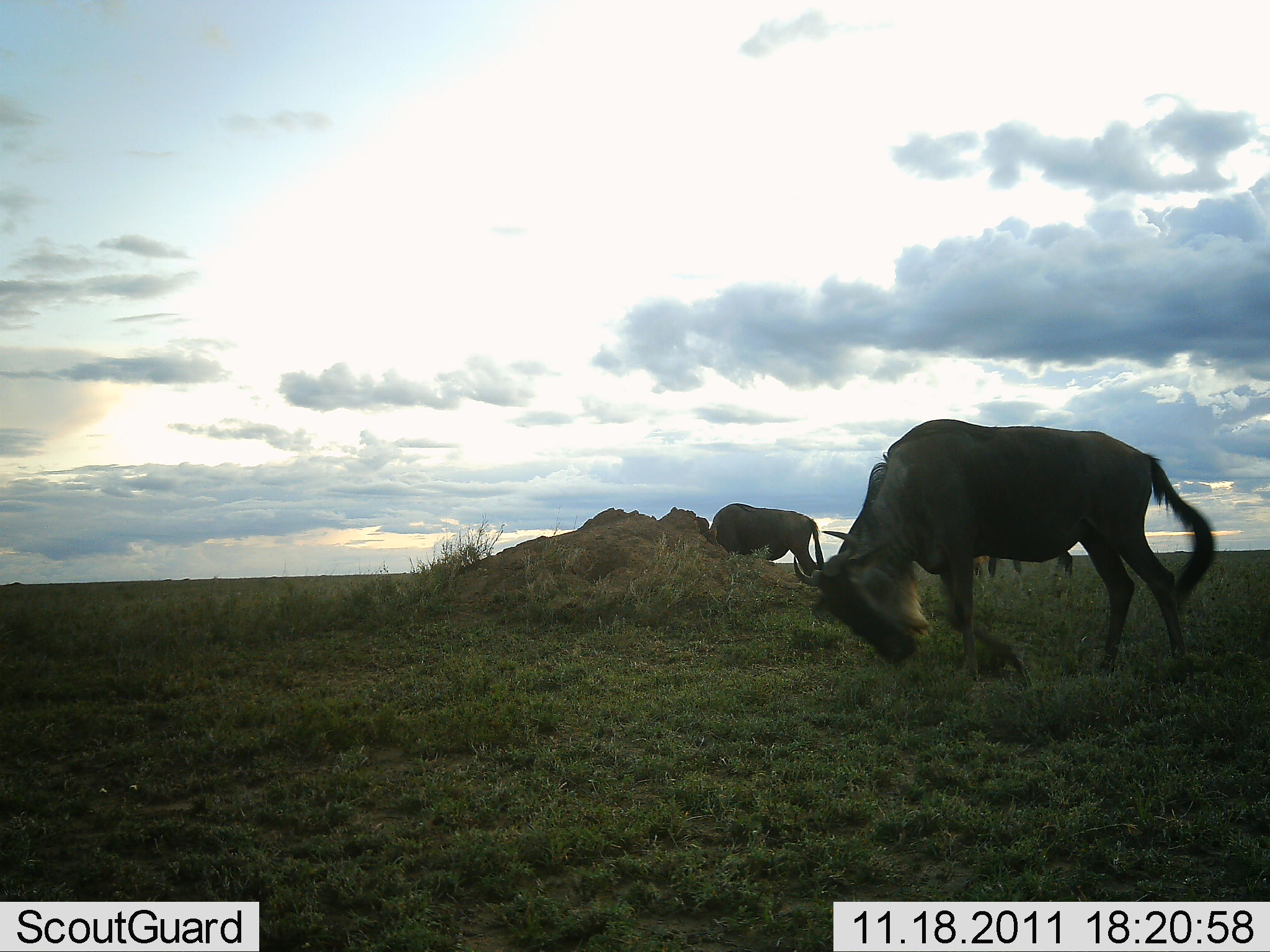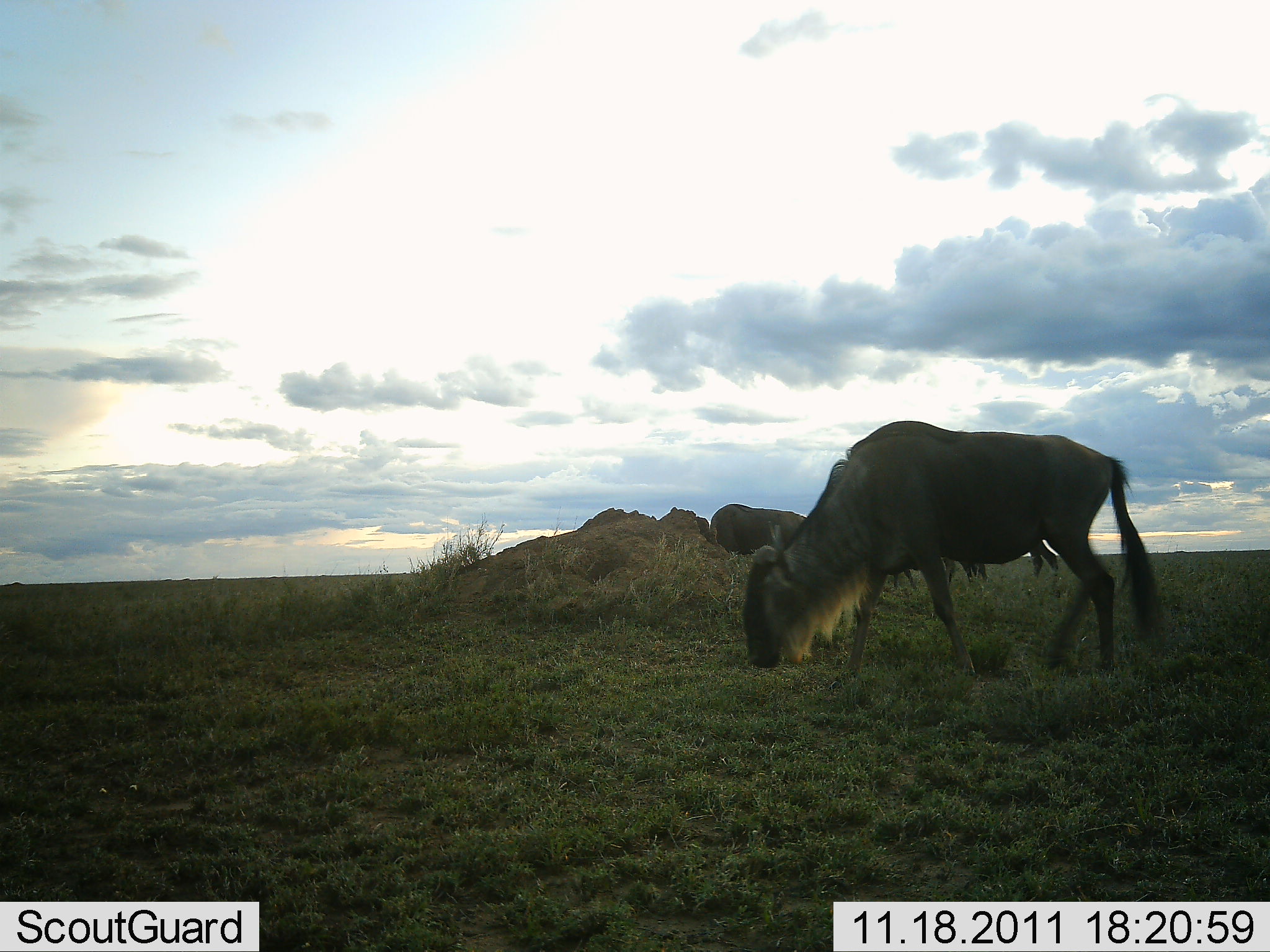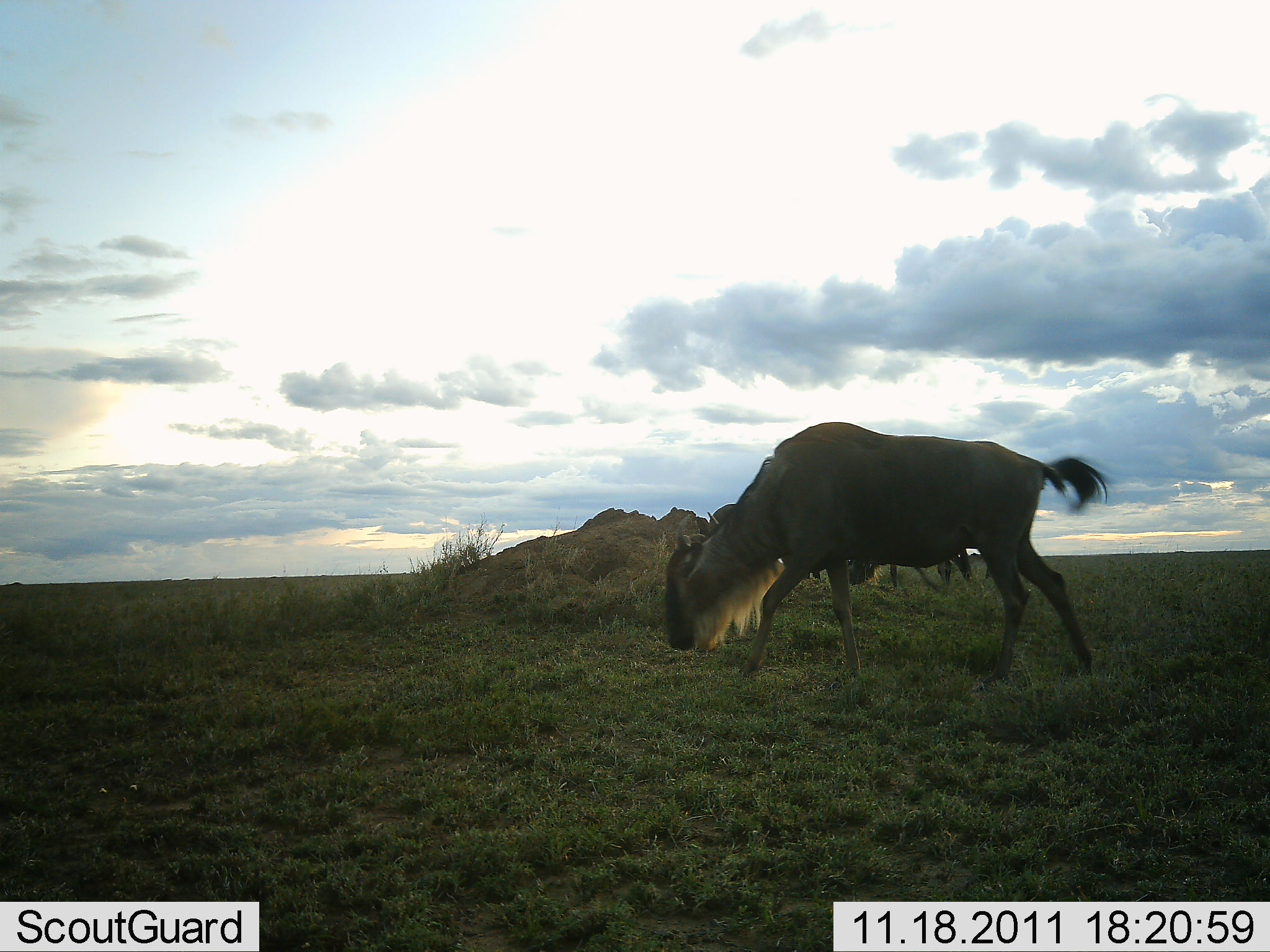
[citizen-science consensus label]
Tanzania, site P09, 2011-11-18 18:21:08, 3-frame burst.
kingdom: Animalia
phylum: Chordata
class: Mammalia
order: Artiodactyla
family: Bovidae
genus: Connochaetes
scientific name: Connochaetes taurinus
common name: blue wildebeest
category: wildebeest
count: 2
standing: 27%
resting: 0%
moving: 27%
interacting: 0%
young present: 0%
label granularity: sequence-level